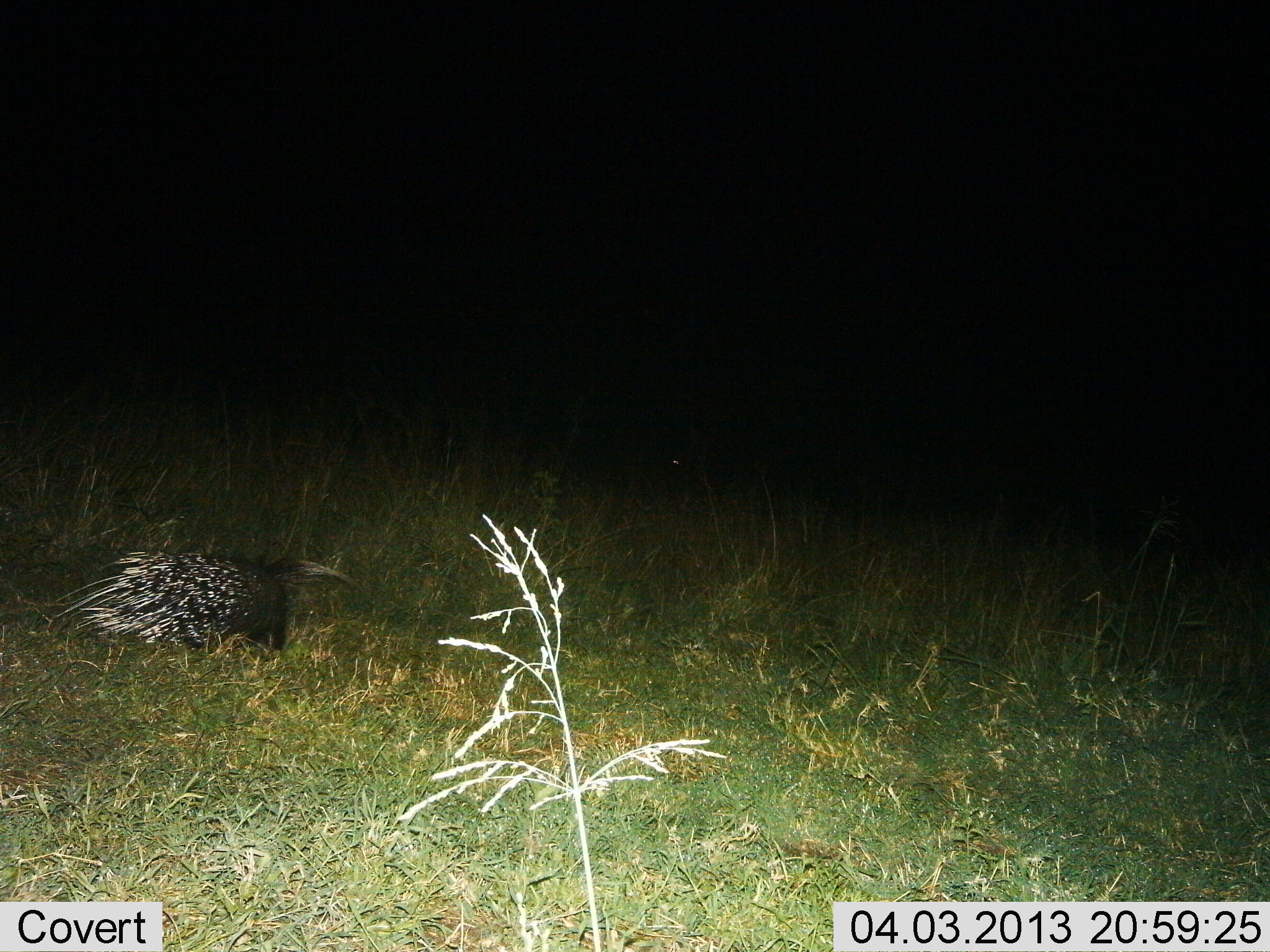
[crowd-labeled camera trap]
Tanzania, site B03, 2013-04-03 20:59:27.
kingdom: Animalia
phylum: Chordata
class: Mammalia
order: Rodentia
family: Hystricidae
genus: Hystrix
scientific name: Hystrix cristata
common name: crested porcupine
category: porcupine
Porcupine (crested porcupine) (Hystrix cristata), count 1. Behavior (volunteer vote fractions): standing 48%, resting 4%, moving 32%, interacting 0%. Young present (vote fraction): 0%. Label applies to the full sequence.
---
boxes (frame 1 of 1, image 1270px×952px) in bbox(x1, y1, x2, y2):
animal: bbox(55, 551, 361, 657)